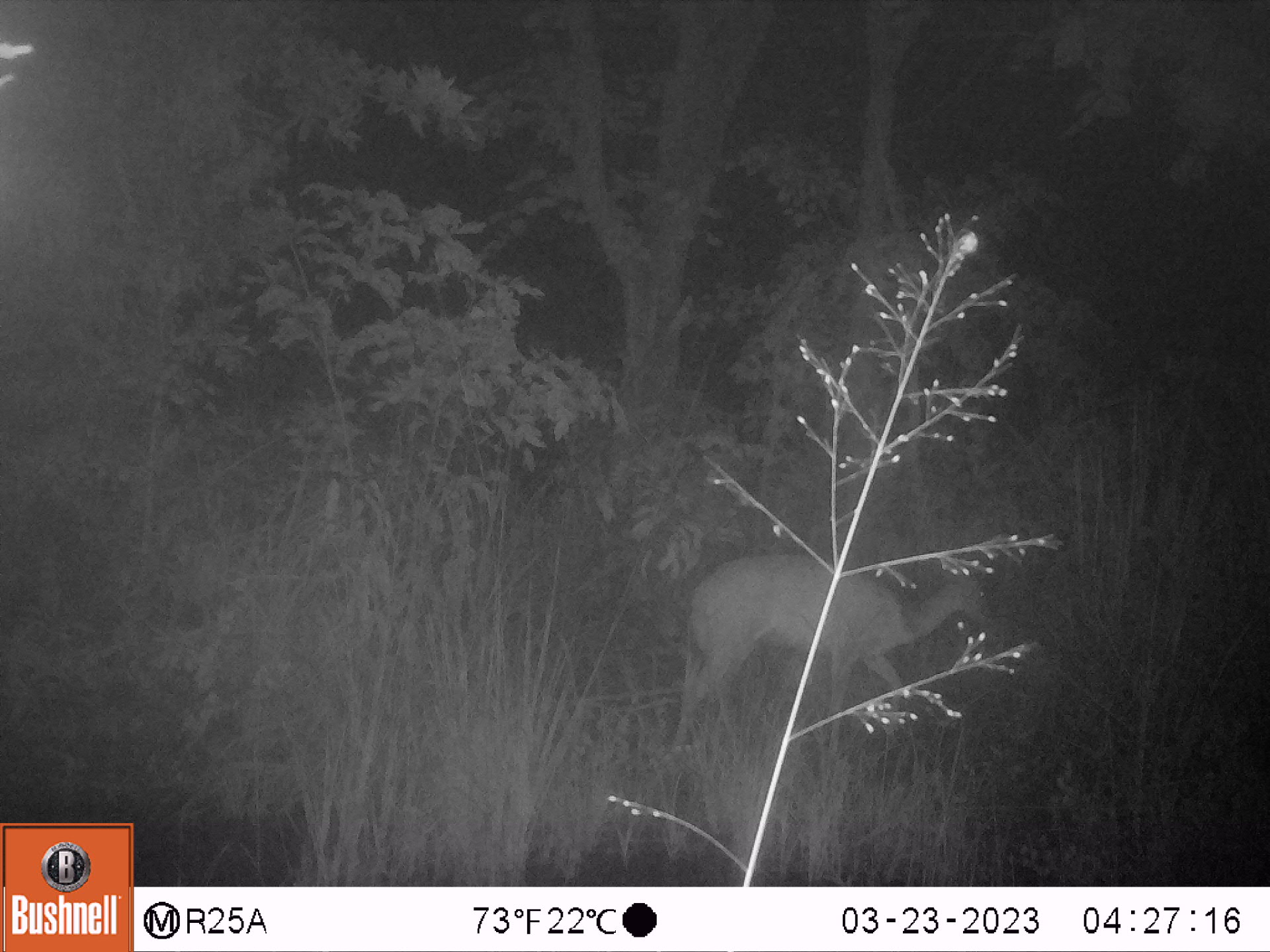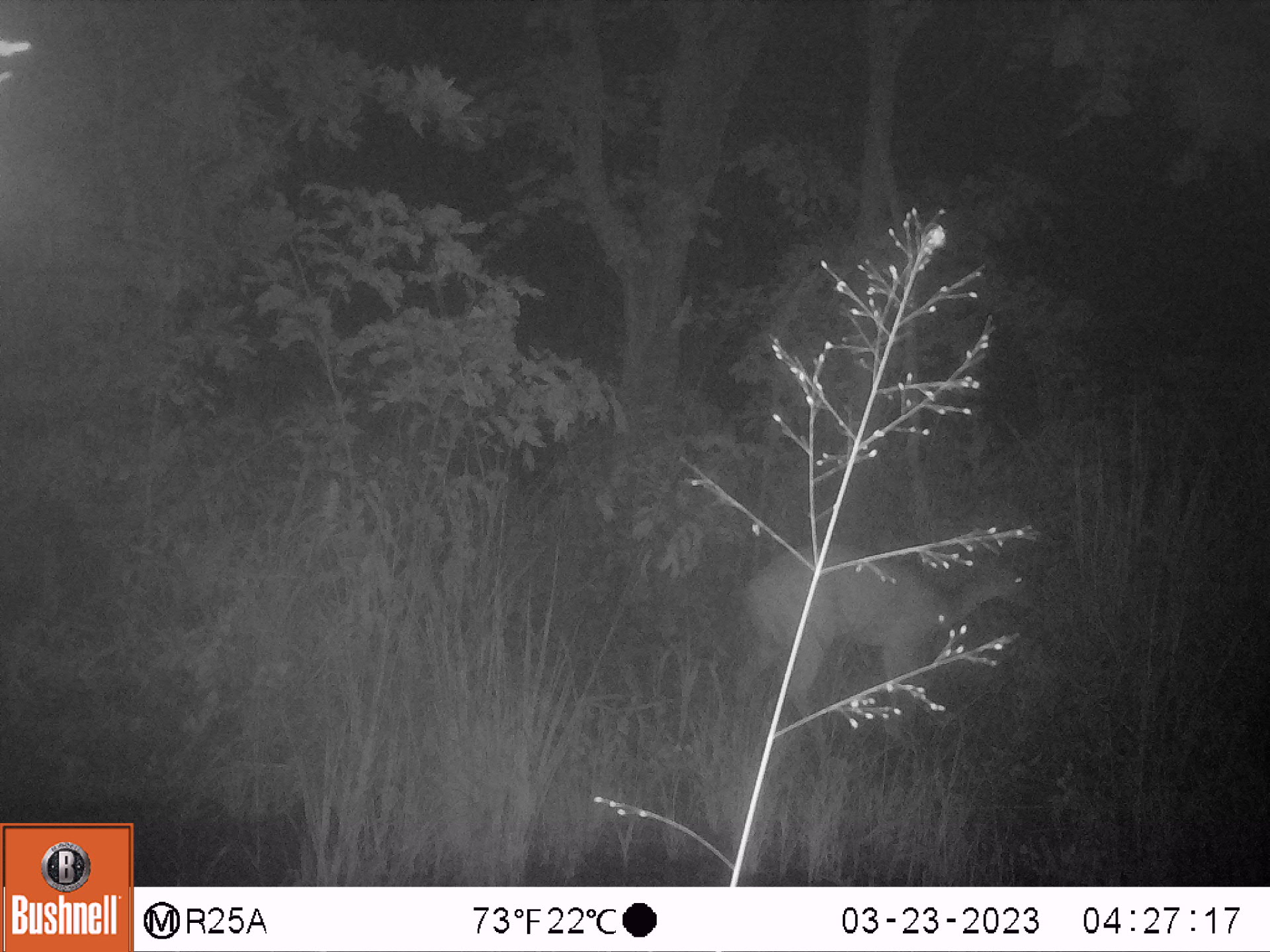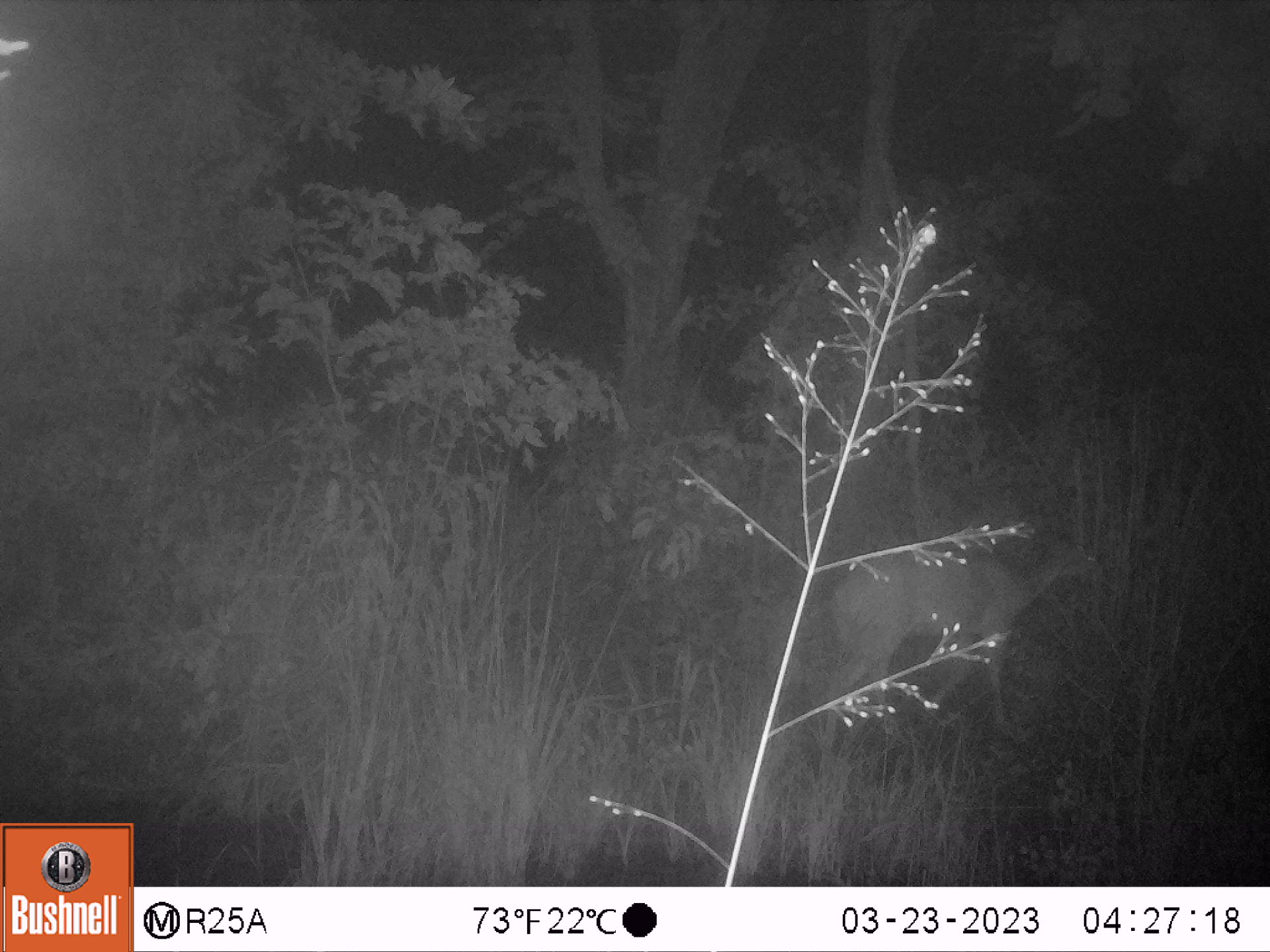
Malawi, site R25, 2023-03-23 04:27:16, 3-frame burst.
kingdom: Animalia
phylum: Chordata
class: Mammalia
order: Artiodactyla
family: Bovidae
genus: Tragelaphus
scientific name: Tragelaphus sylvaticus sylvaticus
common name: cape bushbuck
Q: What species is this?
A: Cape bushbuck (Tragelaphus sylvaticus sylvaticus).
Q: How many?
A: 1.